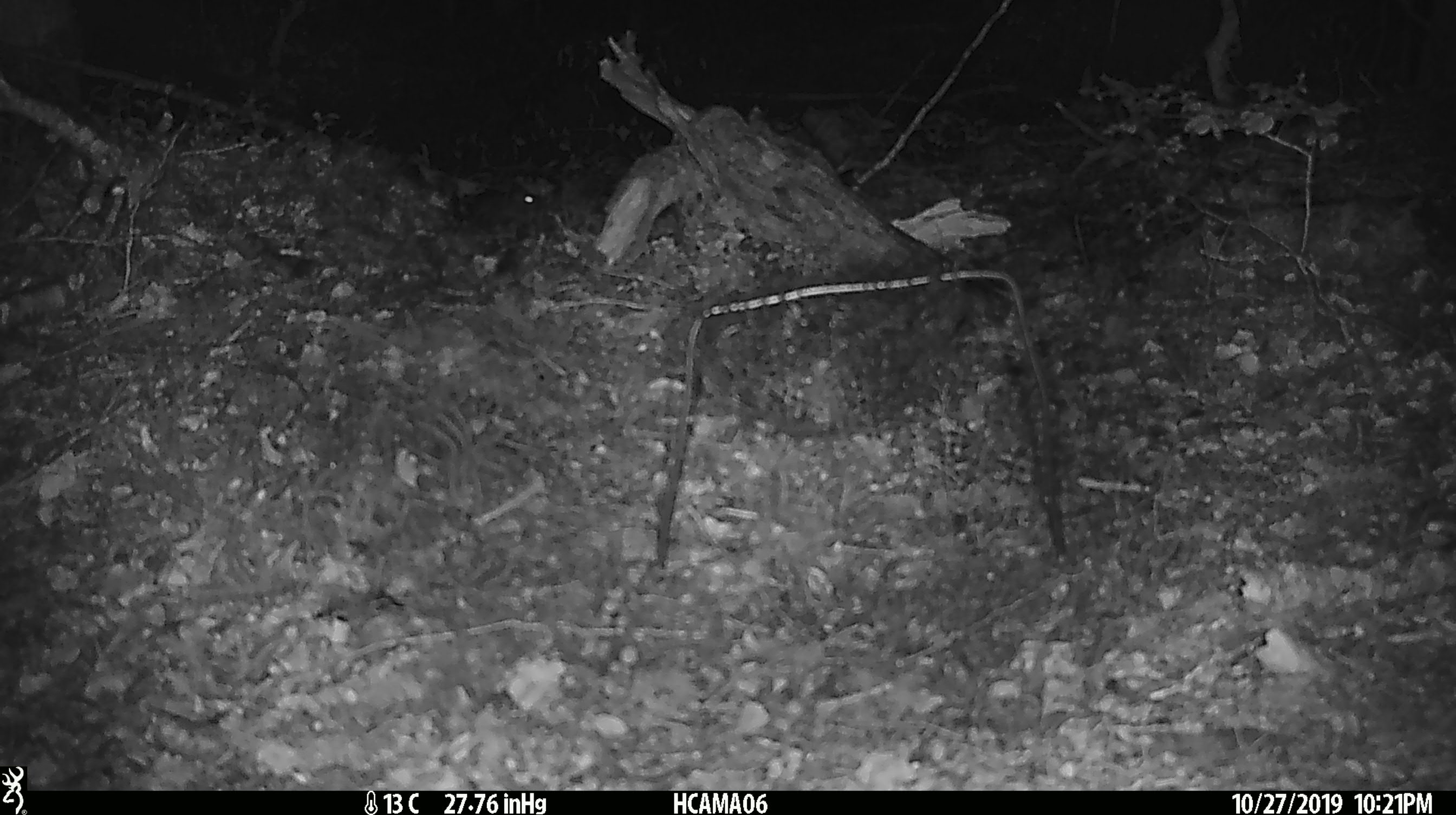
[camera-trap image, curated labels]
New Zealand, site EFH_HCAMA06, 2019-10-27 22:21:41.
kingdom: Animalia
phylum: Chordata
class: Mammalia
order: Rodentia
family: Muridae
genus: Mus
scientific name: Mus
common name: mouse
Mouse (Mus).